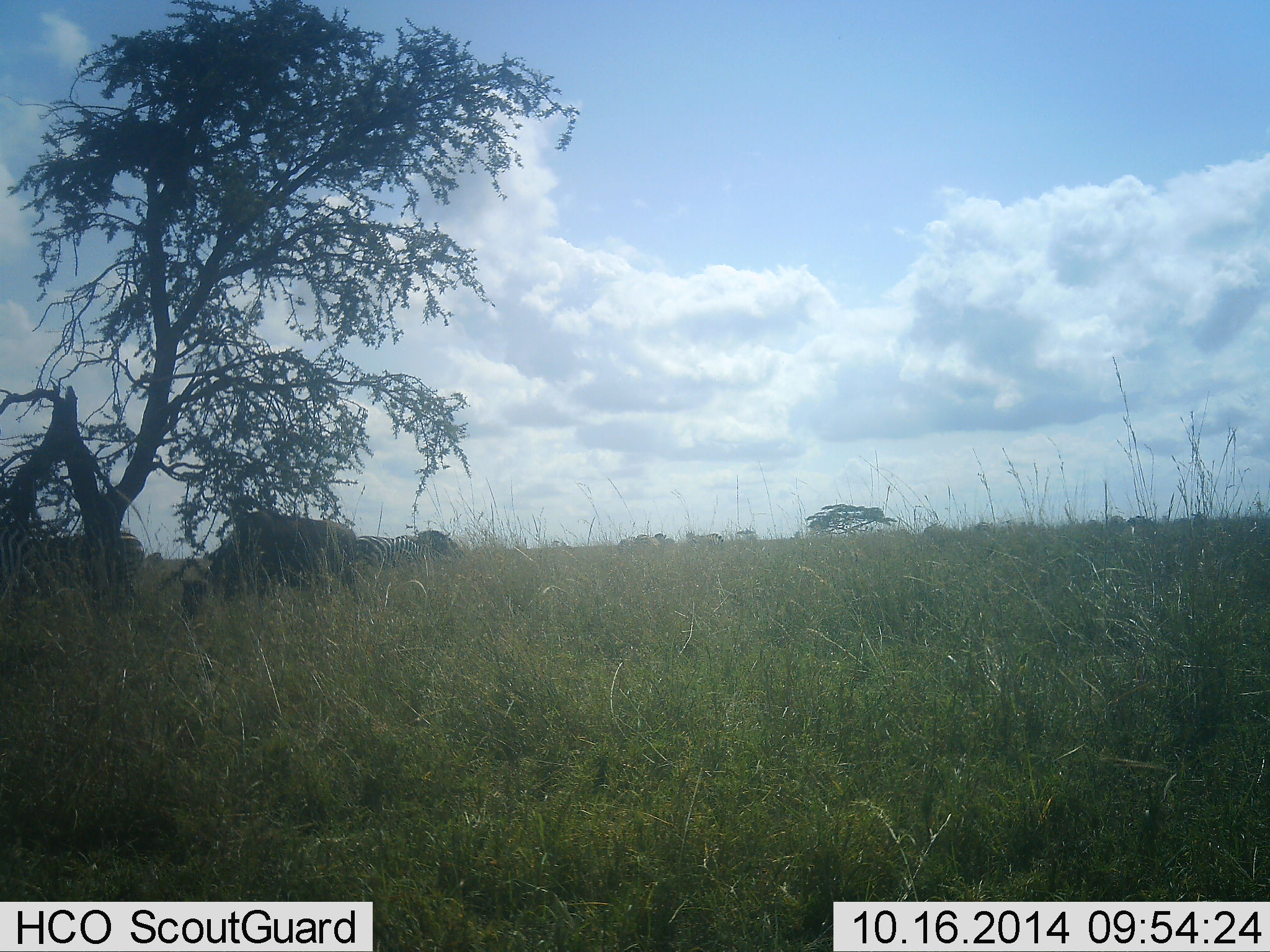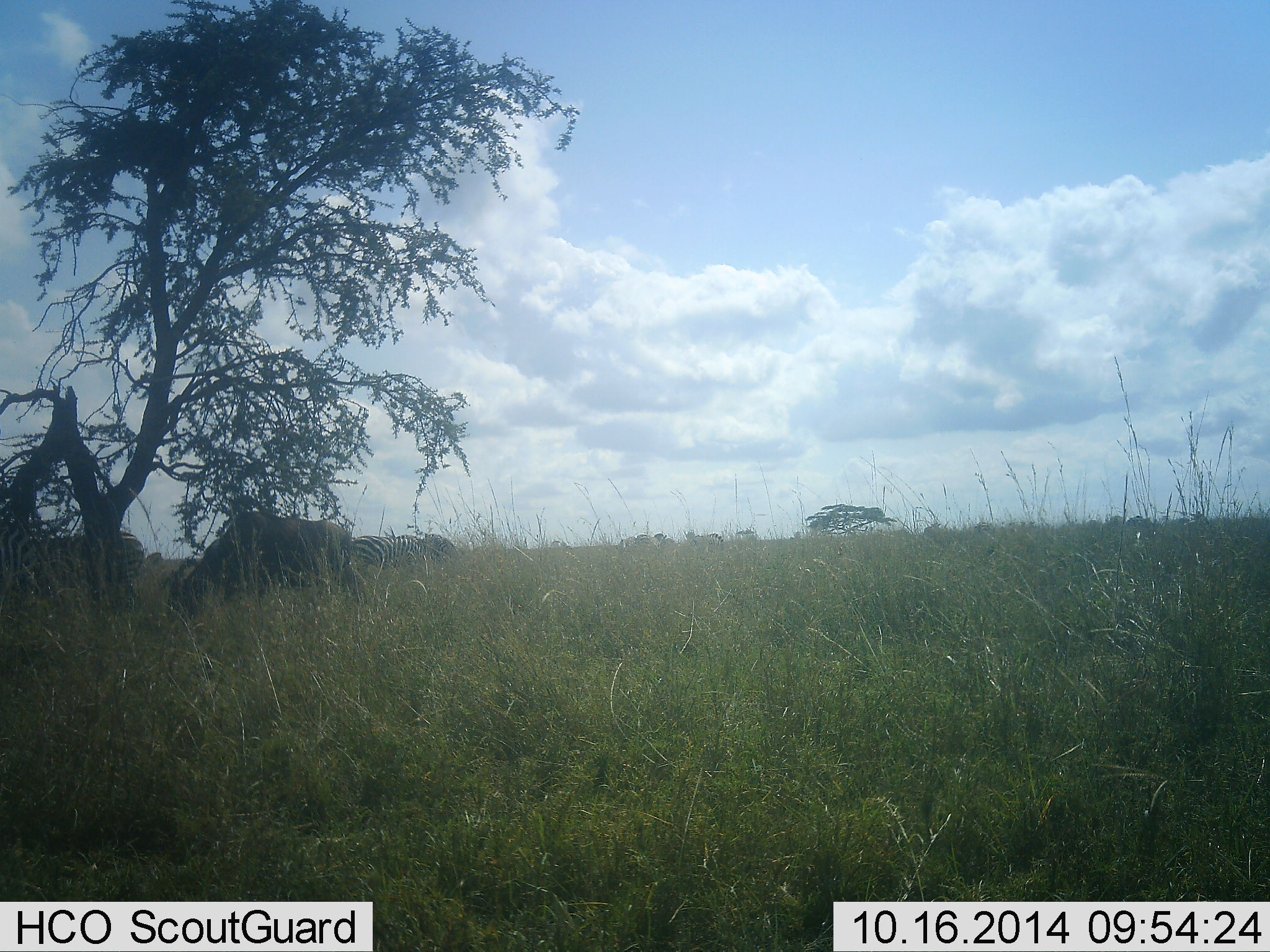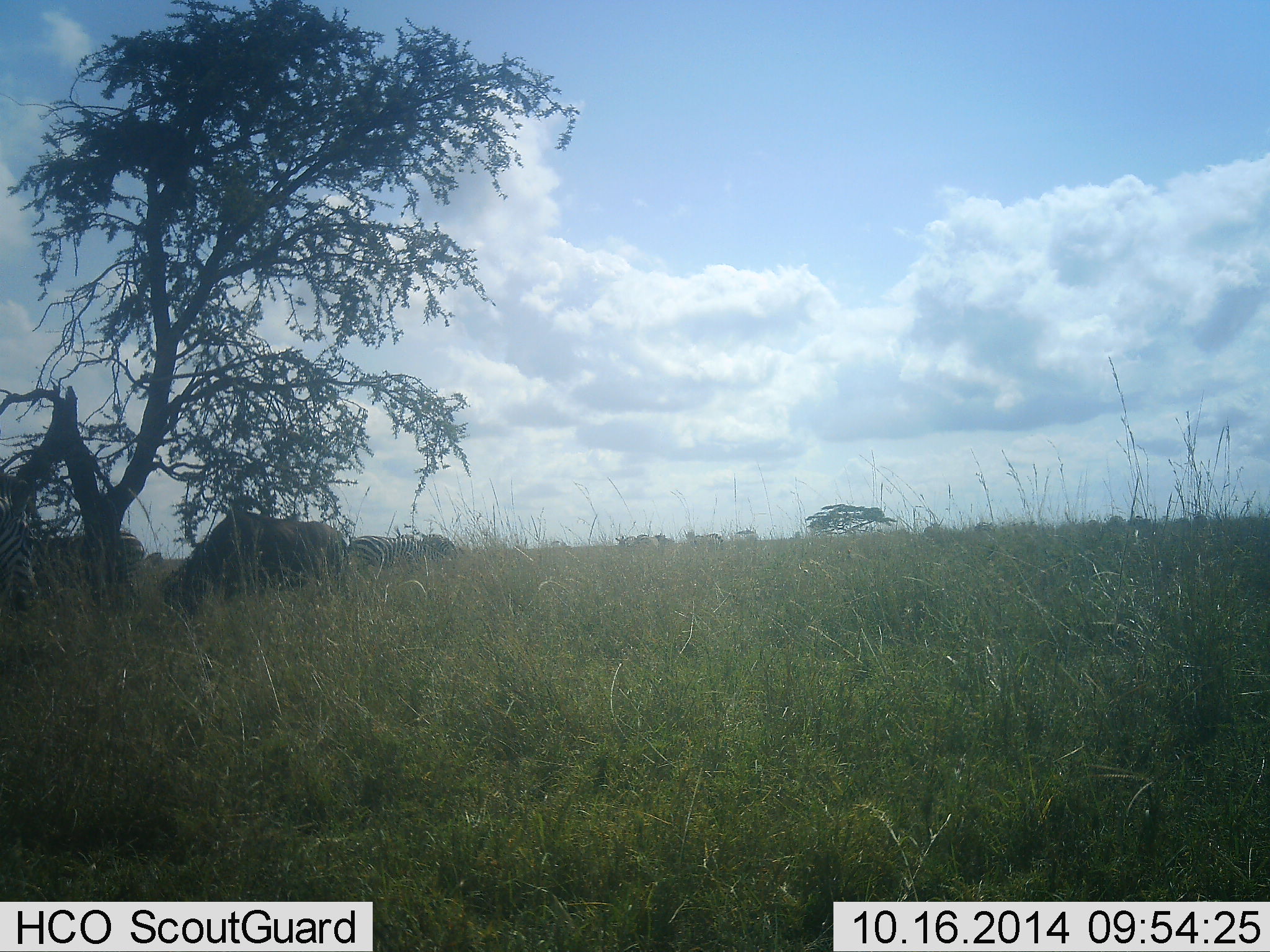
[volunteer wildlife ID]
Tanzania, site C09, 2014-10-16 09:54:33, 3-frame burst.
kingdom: Animalia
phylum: Chordata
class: Mammalia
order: Artiodactyla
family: Bovidae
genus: Connochaetes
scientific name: Connochaetes taurinus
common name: blue wildebeest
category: wildebeest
Wildebeest (blue wildebeest) (Connochaetes taurinus), count 1. Behavior (volunteer vote fractions): standing 25%, resting 0%, moving 8%, interacting 0%. Young present (vote fraction): 0%. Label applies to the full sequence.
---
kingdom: Animalia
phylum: Chordata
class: Mammalia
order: Perissodactyla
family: Equidae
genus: Equus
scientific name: Equus quagga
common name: plains zebra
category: zebra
Zebra (plains zebra) (Equus quagga), count 2. Behavior (volunteer vote fractions): standing 23%, resting 0%, moving 23%, interacting 0%. Young present (vote fraction): 0%. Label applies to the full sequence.